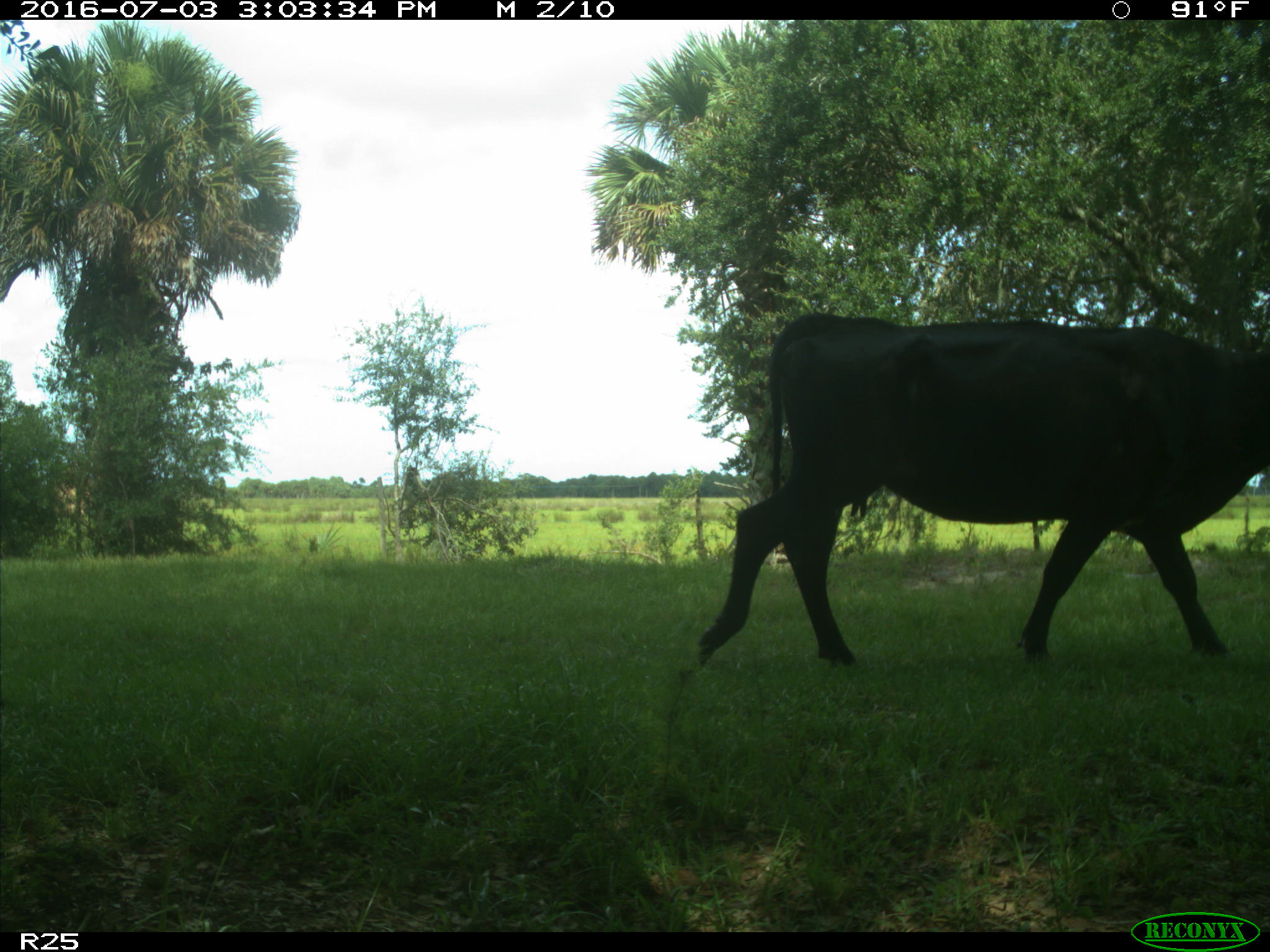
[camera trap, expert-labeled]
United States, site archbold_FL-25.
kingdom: Animalia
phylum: Chordata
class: Mammalia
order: Artiodactyla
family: Bovidae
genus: Bos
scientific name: Bos taurus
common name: domestic cow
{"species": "Bos taurus (domestic cow)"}